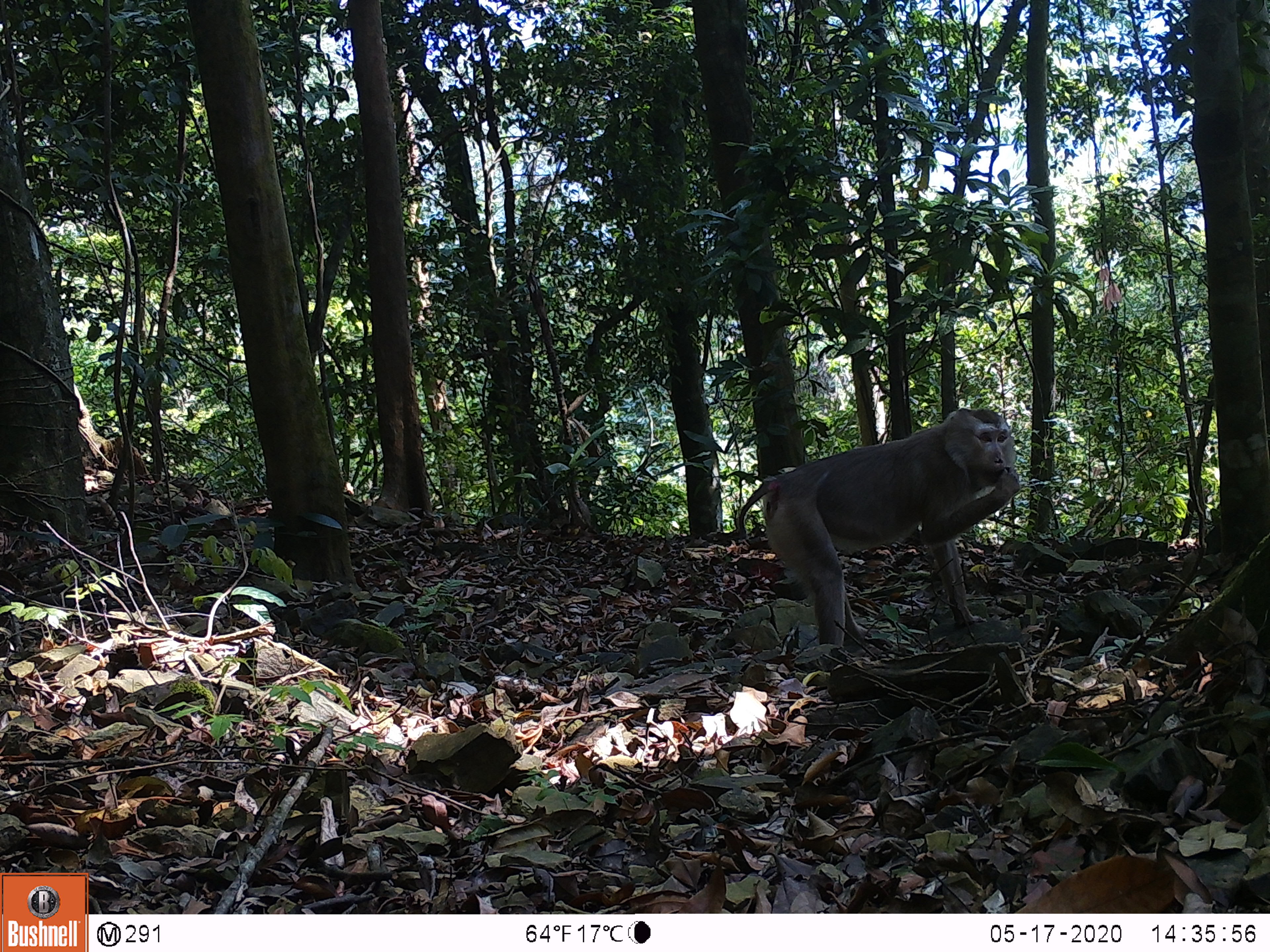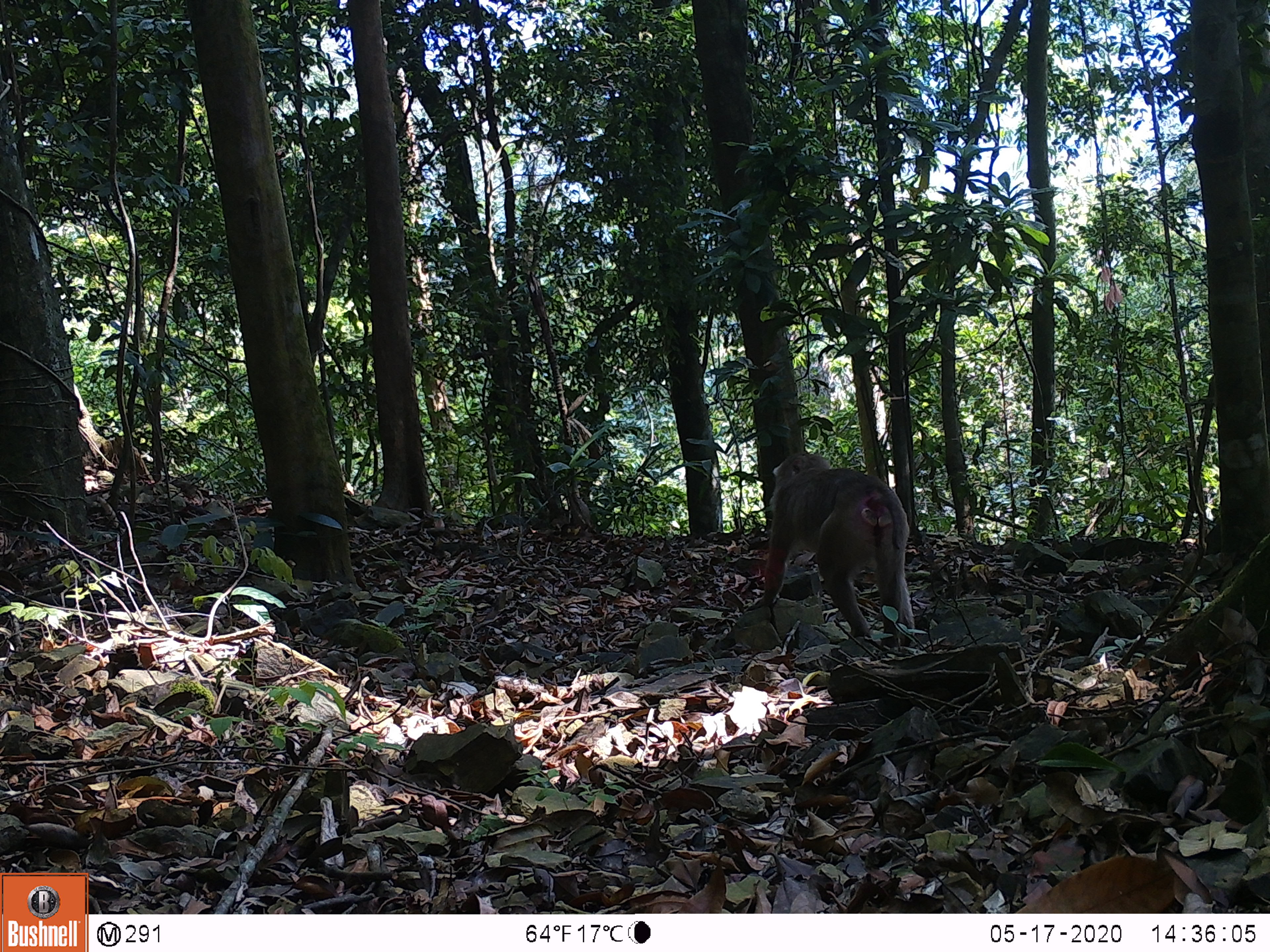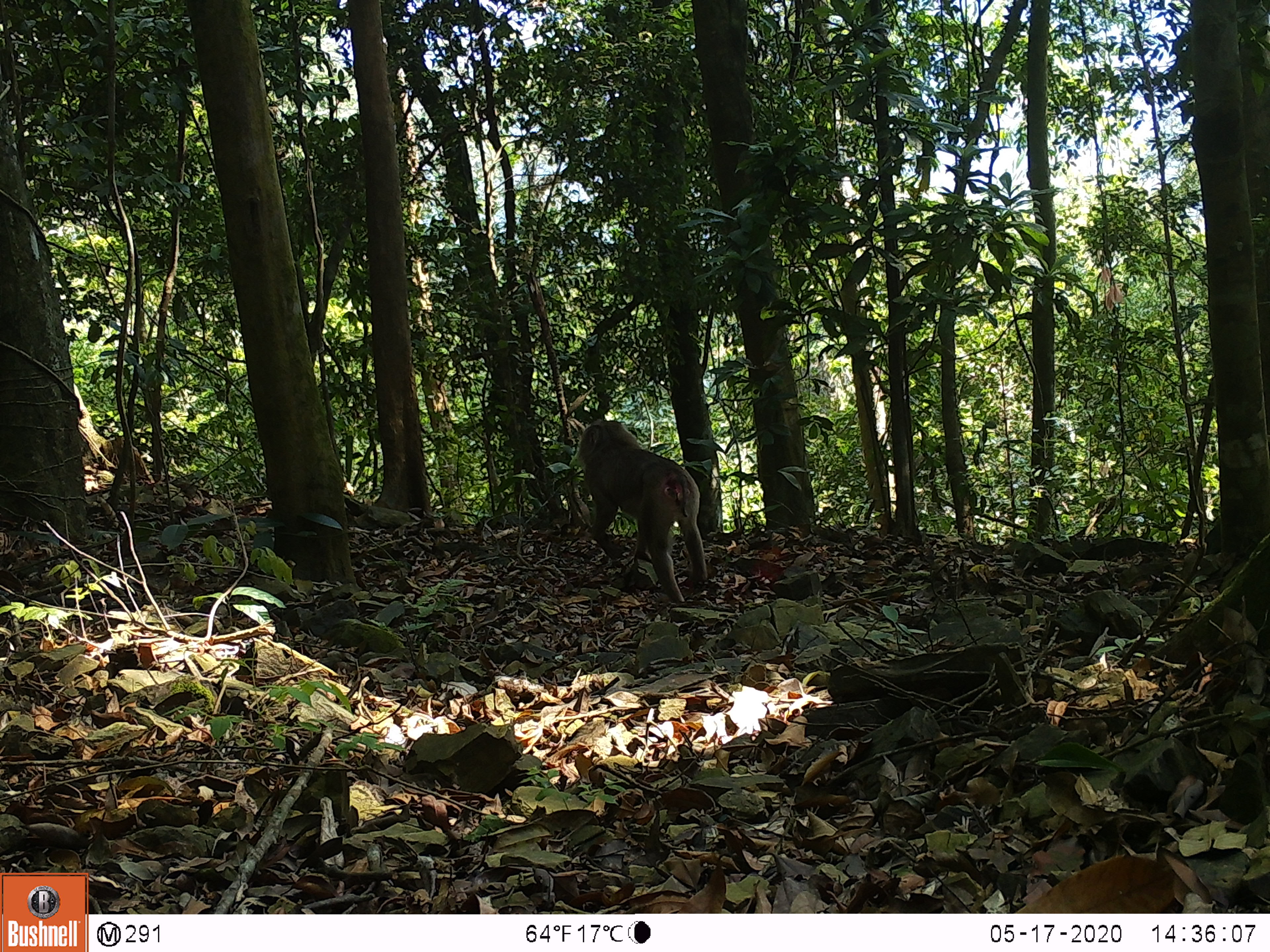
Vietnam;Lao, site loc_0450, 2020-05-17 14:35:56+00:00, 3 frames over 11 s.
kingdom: Animalia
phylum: Chordata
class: Mammalia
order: Primates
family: Cercopithecidae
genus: Macaca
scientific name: Macaca nemestrina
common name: pig-tailed macaque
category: pig tailed macaque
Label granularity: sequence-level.